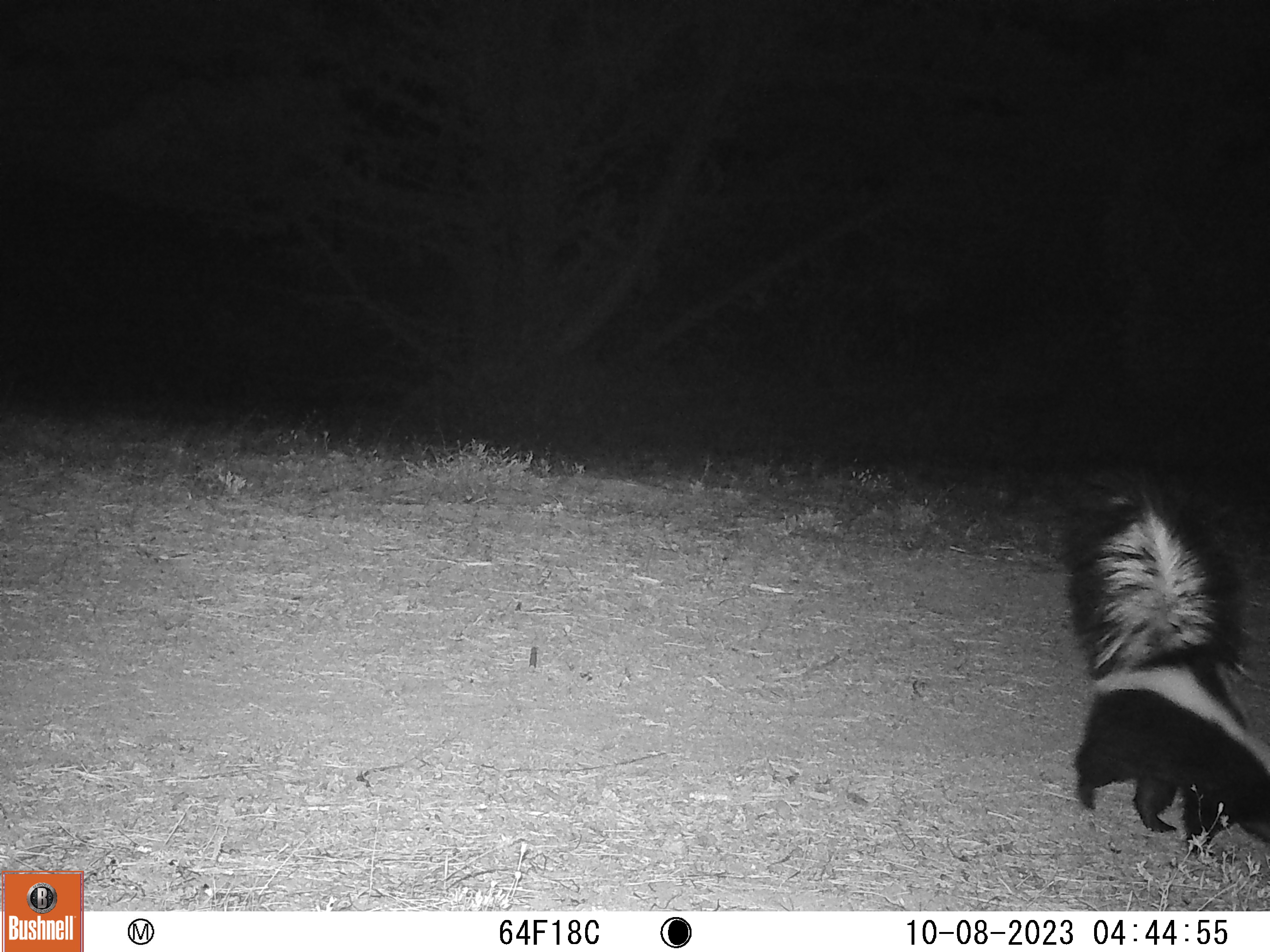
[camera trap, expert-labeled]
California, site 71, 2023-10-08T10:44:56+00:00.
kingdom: Animalia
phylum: Chordata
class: Mammalia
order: Carnivora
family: Mephitidae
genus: Mephitis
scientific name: Mephitis mephitis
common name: striped skunk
Striped skunk (Mephitis mephitis).